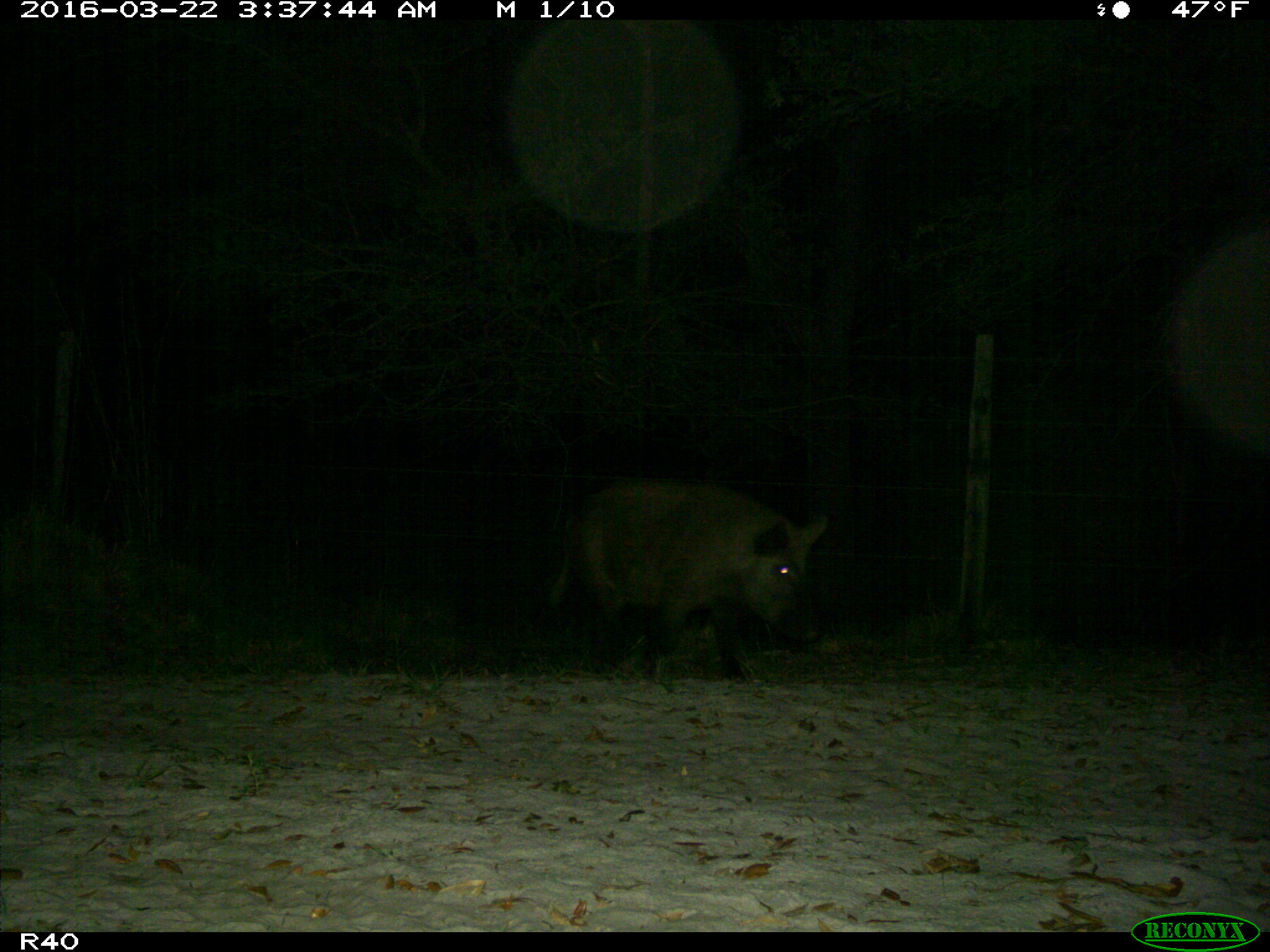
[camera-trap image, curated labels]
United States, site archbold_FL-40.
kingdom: Animalia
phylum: Chordata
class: Mammalia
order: Artiodactyla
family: Suidae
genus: Sus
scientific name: Sus scrofa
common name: wild boar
Sus scrofa (wild boar).